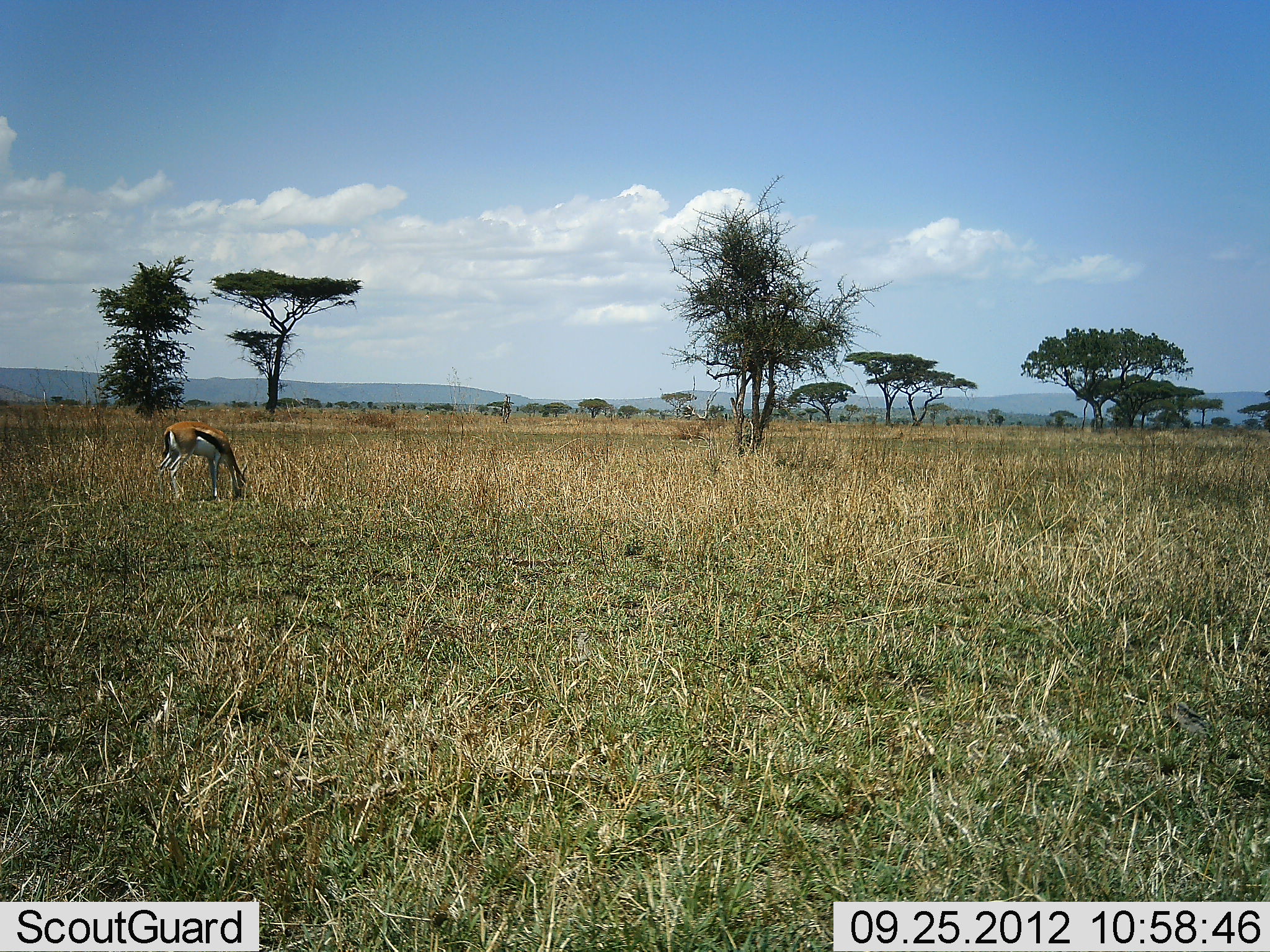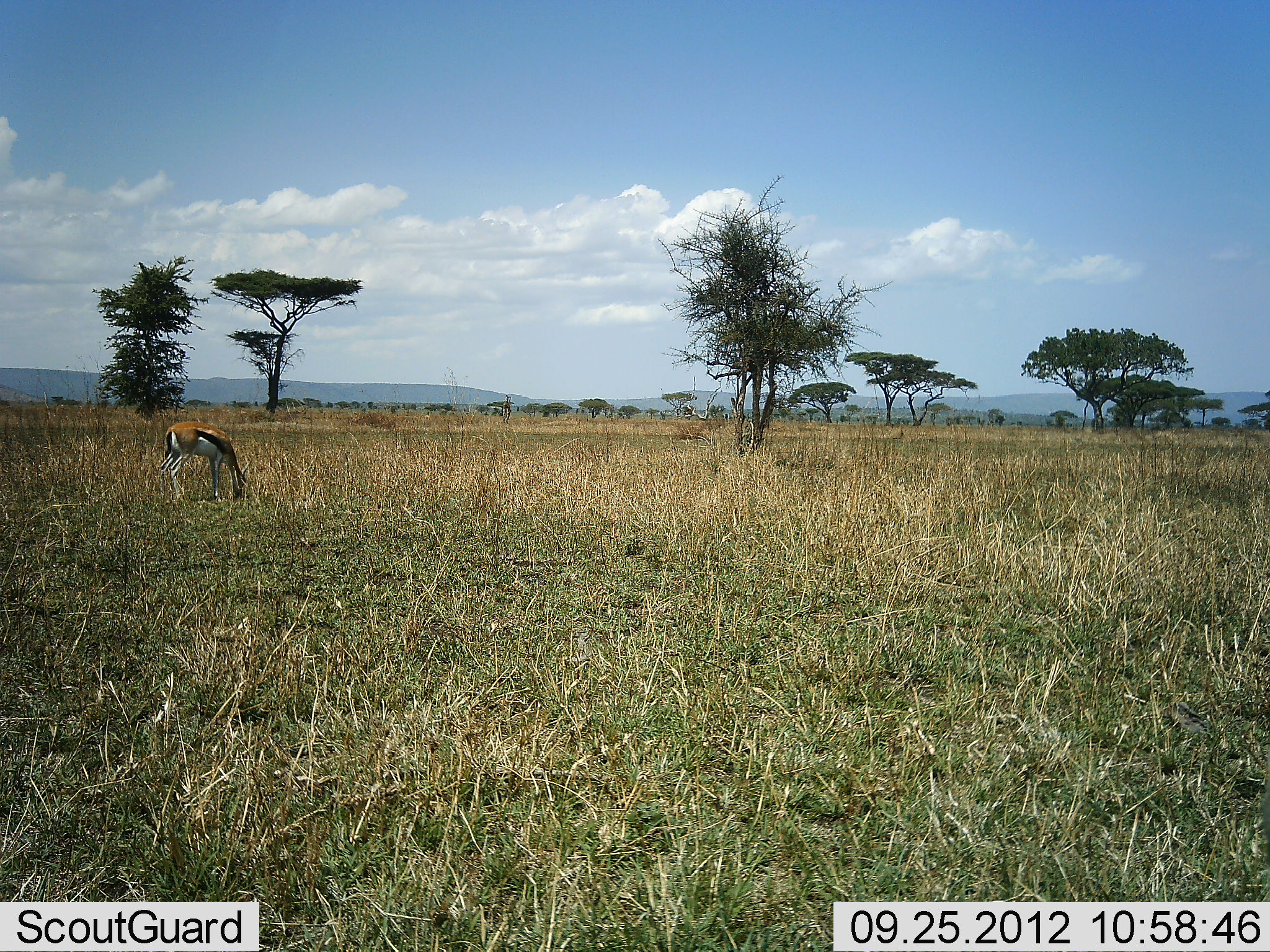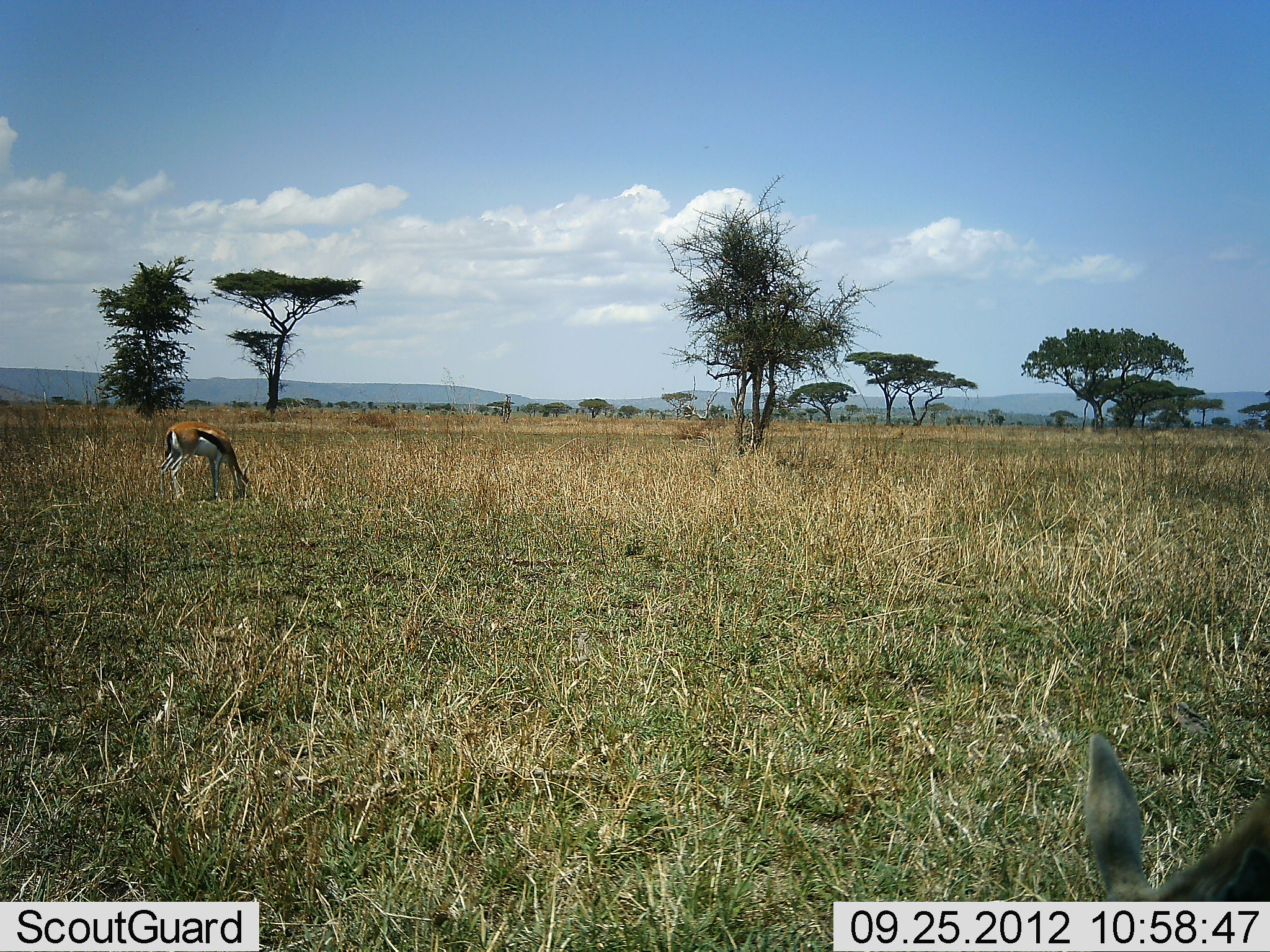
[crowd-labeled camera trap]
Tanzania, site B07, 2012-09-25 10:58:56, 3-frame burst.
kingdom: Animalia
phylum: Chordata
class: Mammalia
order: Artiodactyla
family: Bovidae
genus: Eudorcas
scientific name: Eudorcas thomsonii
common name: thomson's gazelle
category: gazellethomsons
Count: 2.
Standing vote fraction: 45%.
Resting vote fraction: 0%.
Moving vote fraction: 9%.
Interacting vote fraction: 0%.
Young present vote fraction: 0%.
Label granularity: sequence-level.